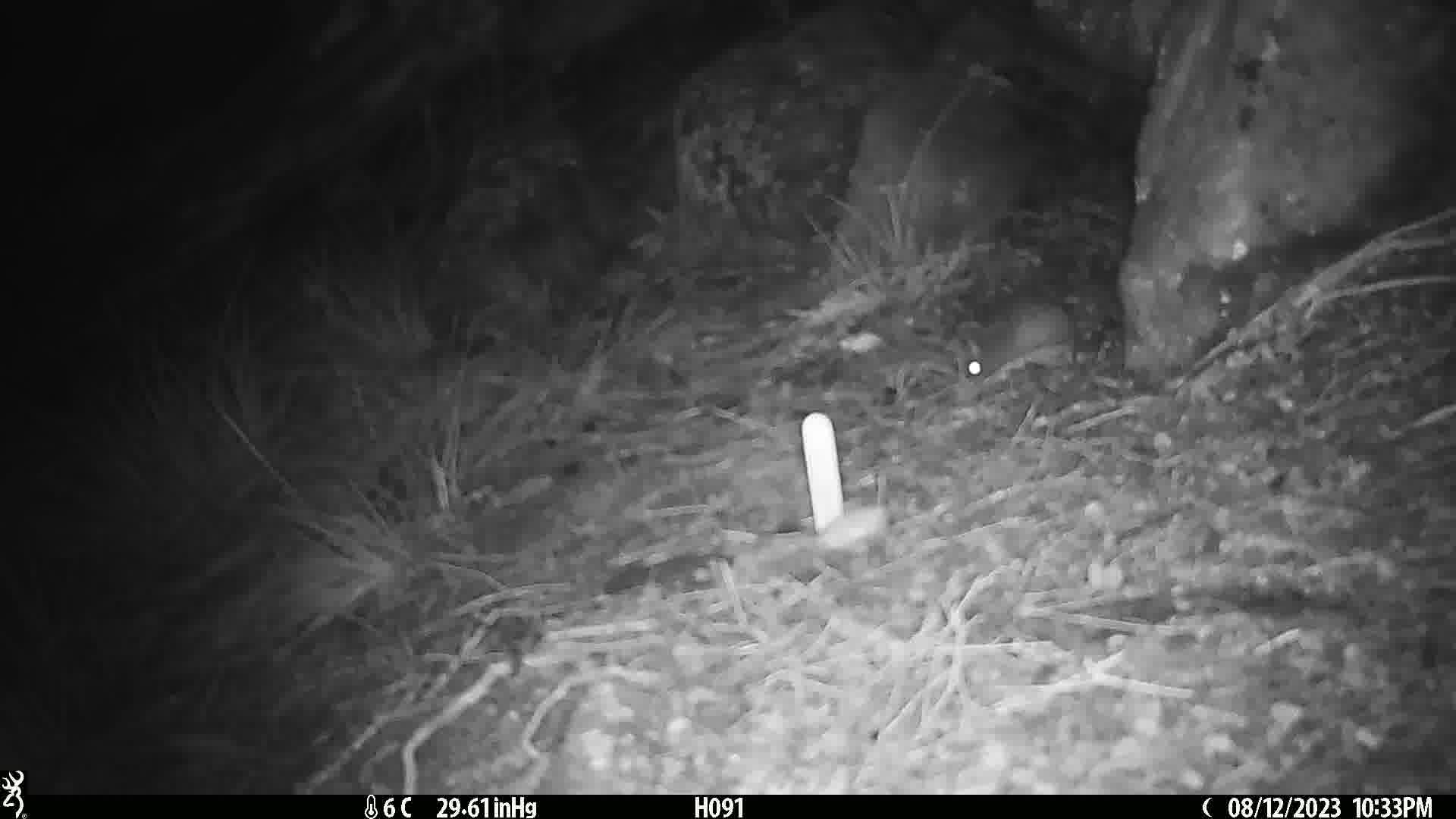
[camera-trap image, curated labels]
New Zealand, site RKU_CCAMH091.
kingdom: Animalia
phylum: Chordata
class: Mammalia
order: Rodentia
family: Muridae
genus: Rattus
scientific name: Rattus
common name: rat